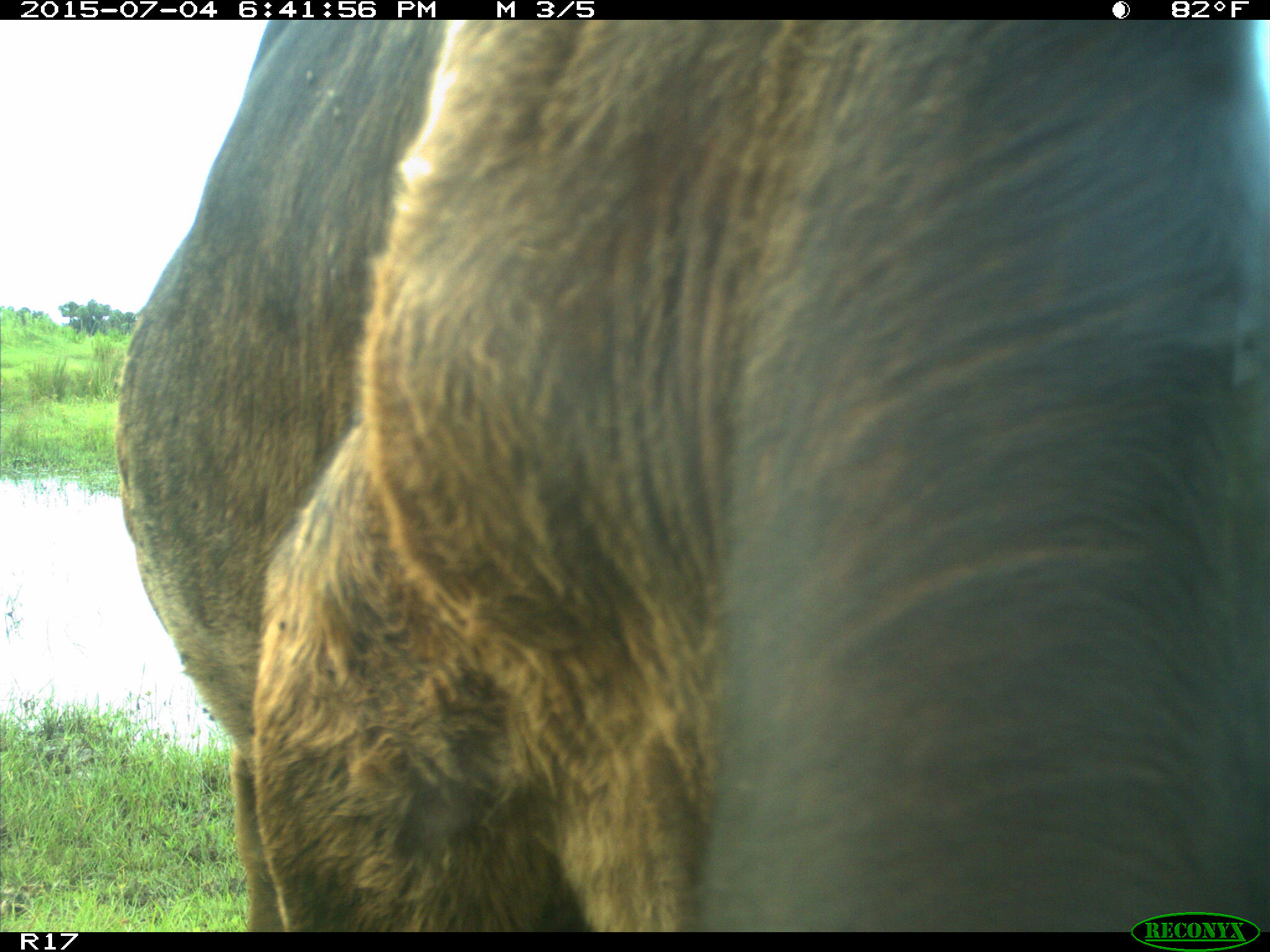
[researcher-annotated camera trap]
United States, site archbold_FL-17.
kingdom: Animalia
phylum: Chordata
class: Mammalia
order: Artiodactyla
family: Bovidae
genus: Bos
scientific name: Bos taurus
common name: domestic cow